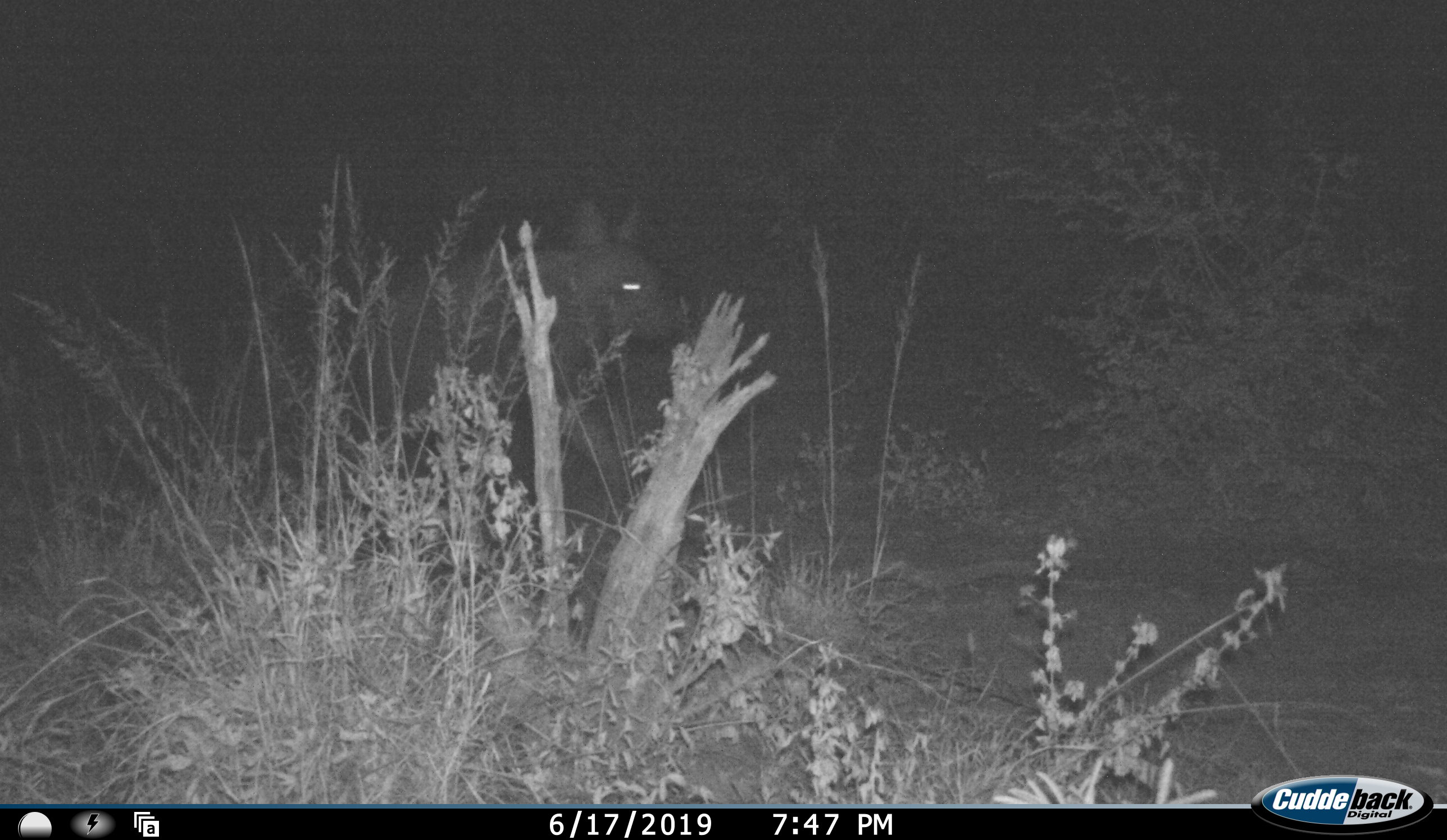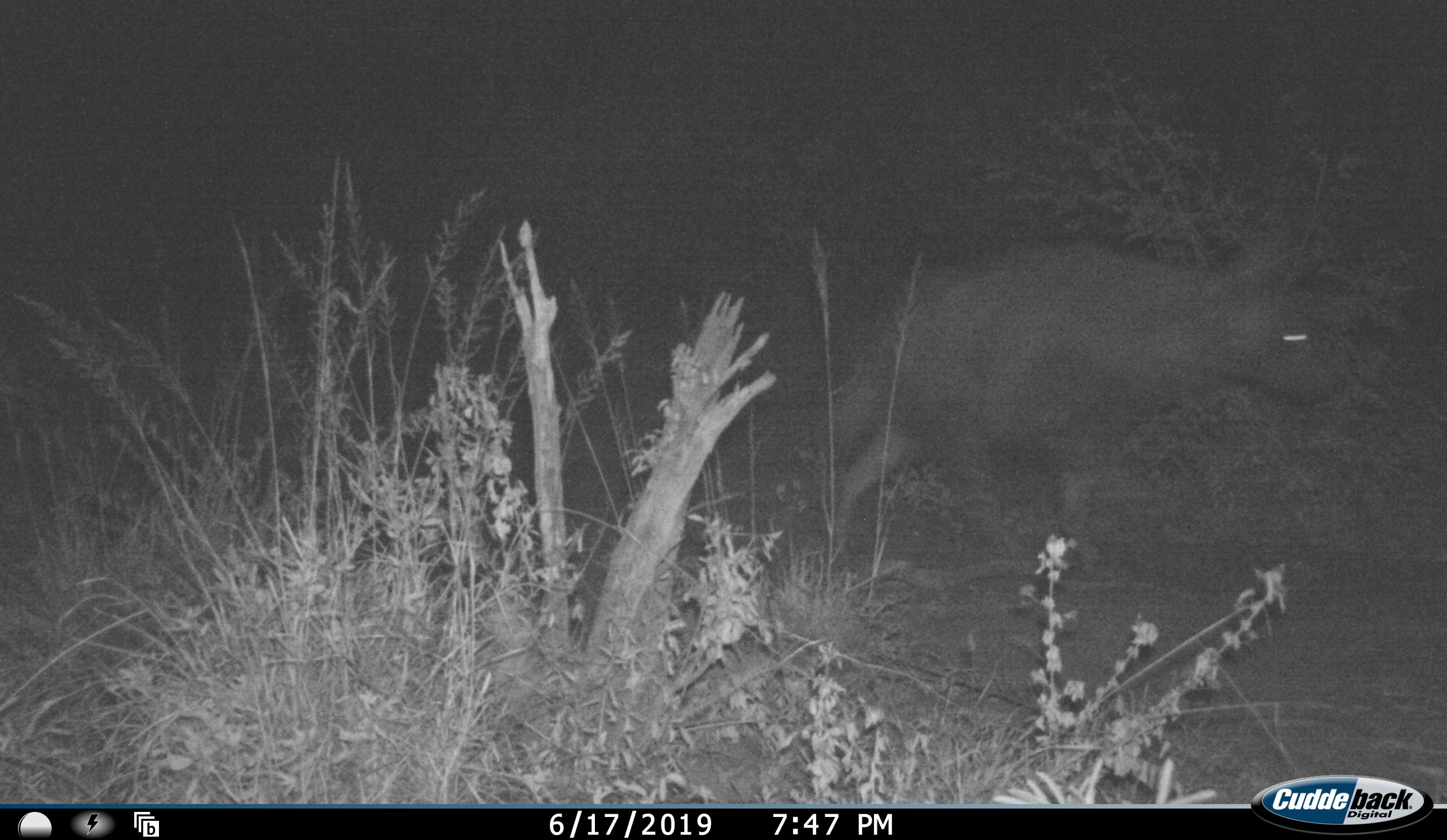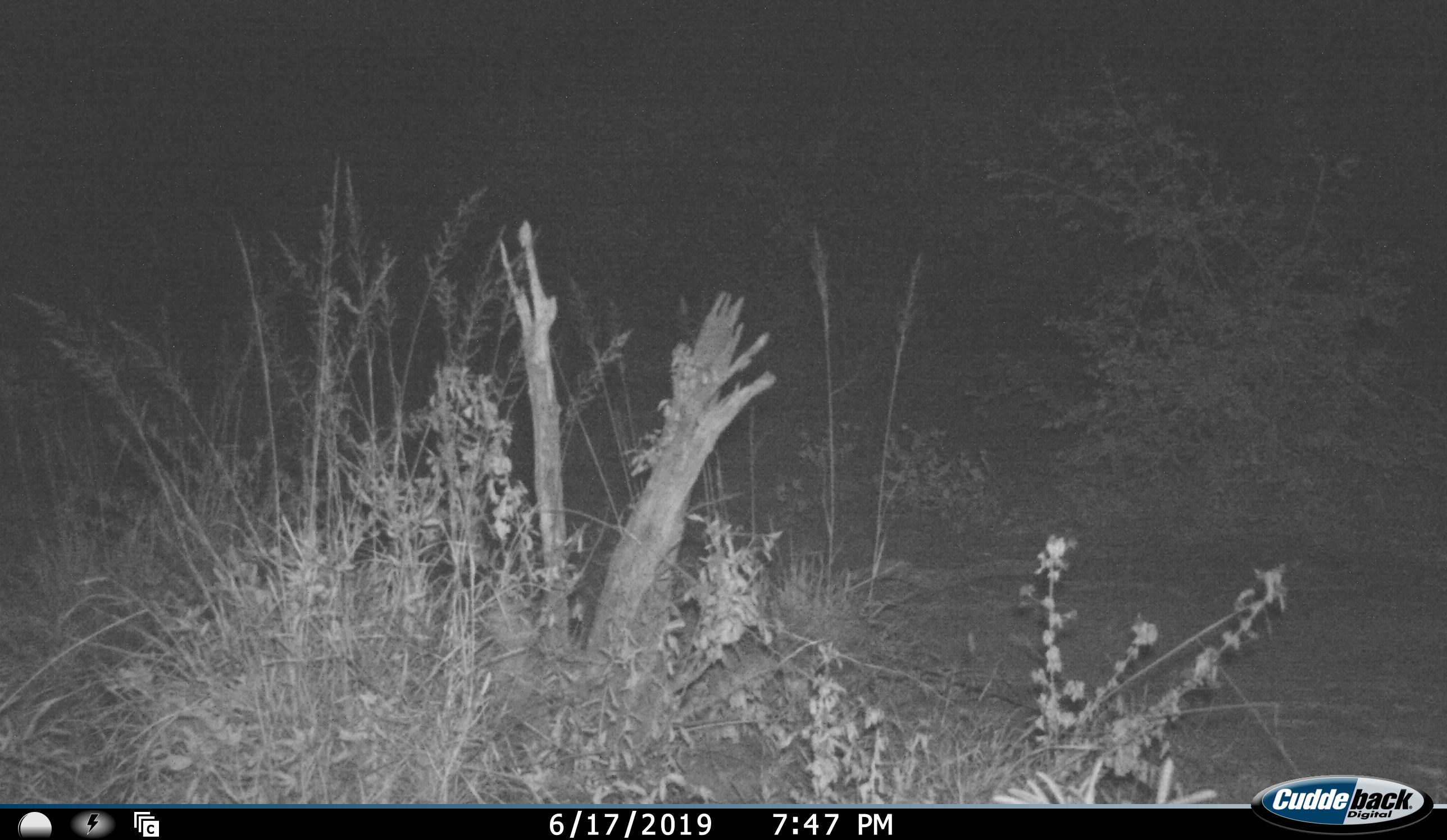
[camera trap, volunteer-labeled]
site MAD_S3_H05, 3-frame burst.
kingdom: Animalia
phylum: Chordata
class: Mammalia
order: Carnivora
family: Hyaenidae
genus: Parahyaena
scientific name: Parahyaena brunnea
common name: brown hyena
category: hyenabrown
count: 1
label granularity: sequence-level